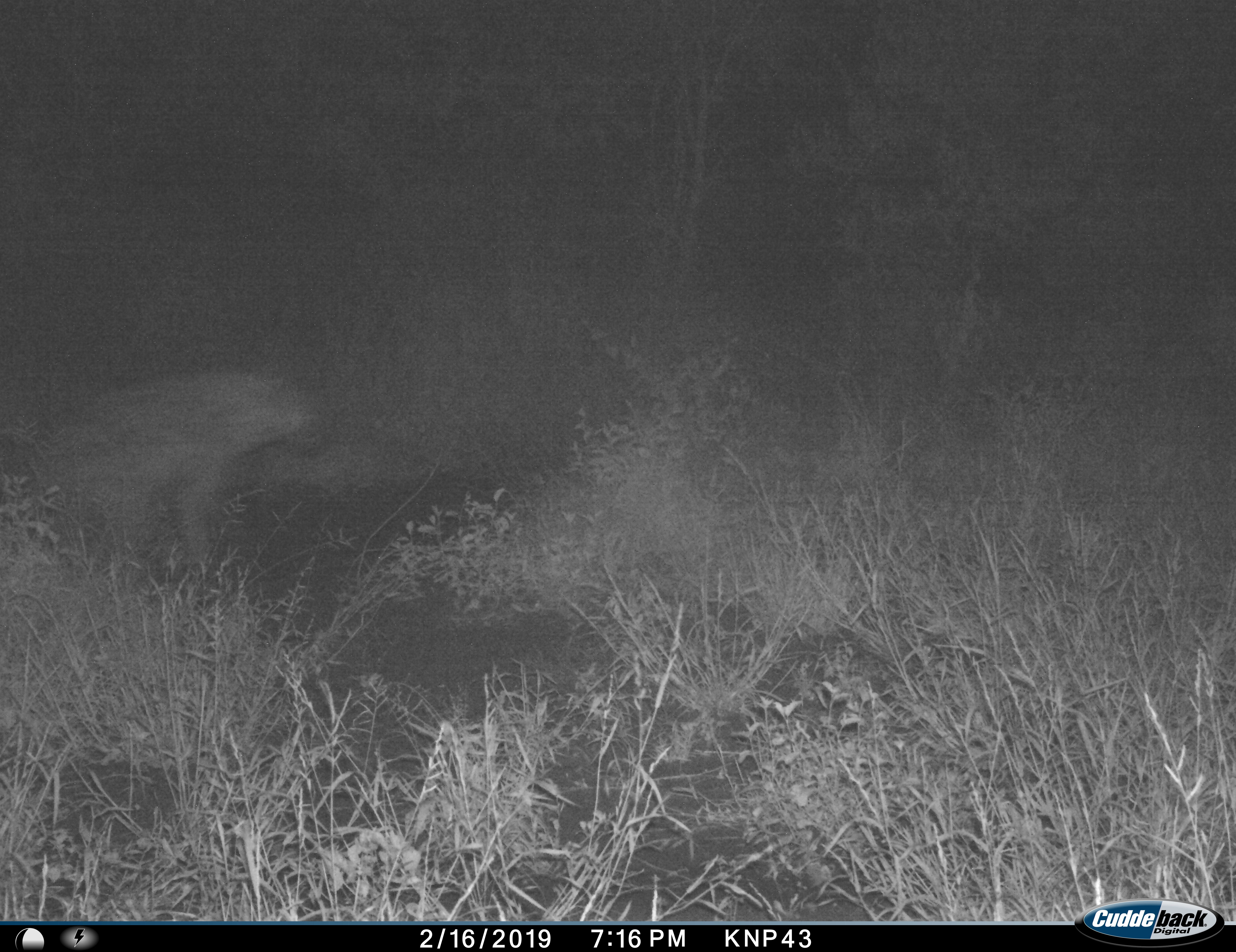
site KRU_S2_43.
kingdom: Animalia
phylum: Chordata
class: Mammalia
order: Carnivora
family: Hyaenidae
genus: Crocuta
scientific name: Crocuta crocuta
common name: spotted hyena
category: hyenaspotted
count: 1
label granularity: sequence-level